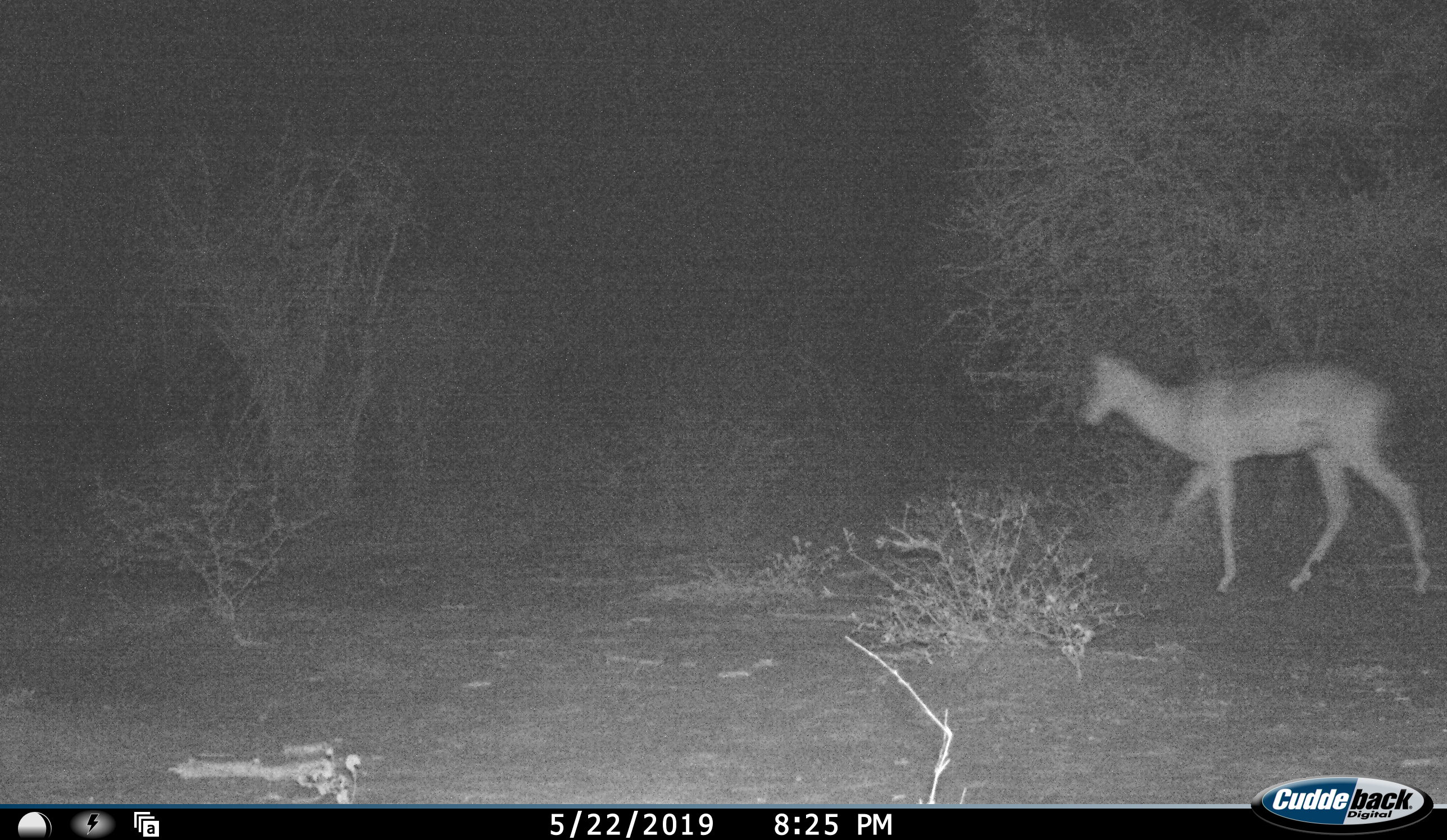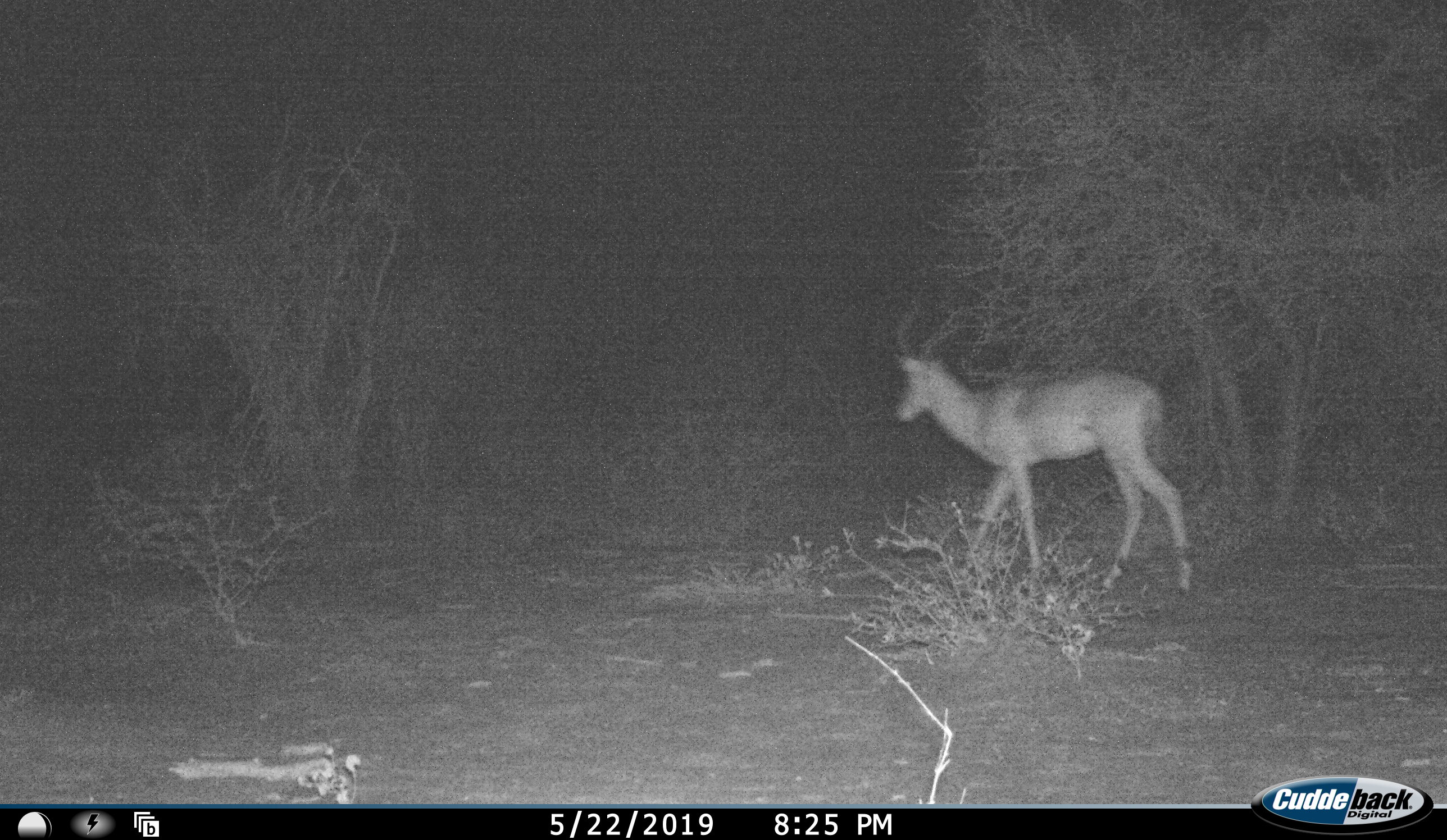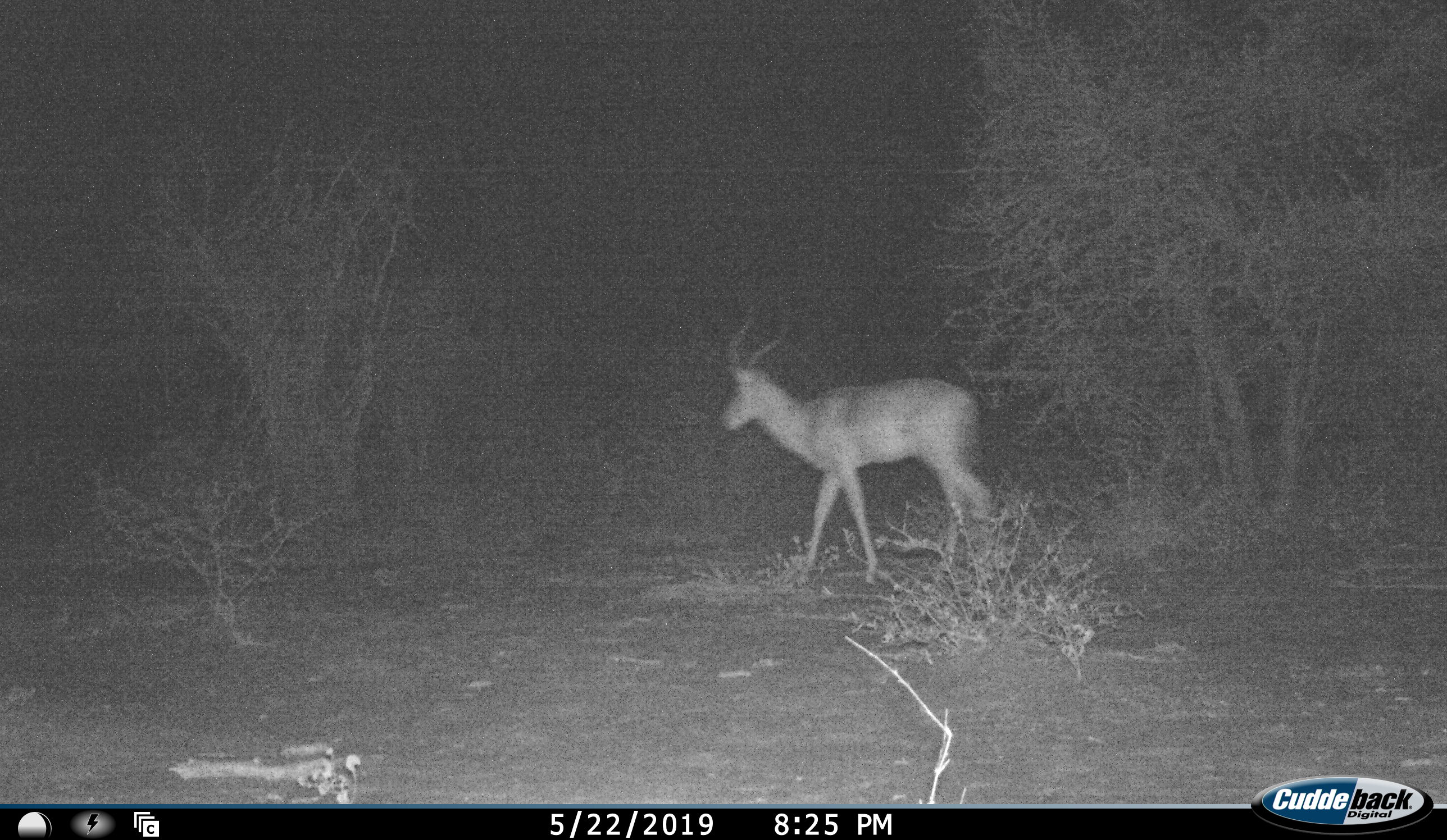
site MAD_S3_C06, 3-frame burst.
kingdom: Animalia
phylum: Chordata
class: Mammalia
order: Artiodactyla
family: Bovidae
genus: Aepyceros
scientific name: Aepyceros melampus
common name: impala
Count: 1.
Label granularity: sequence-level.